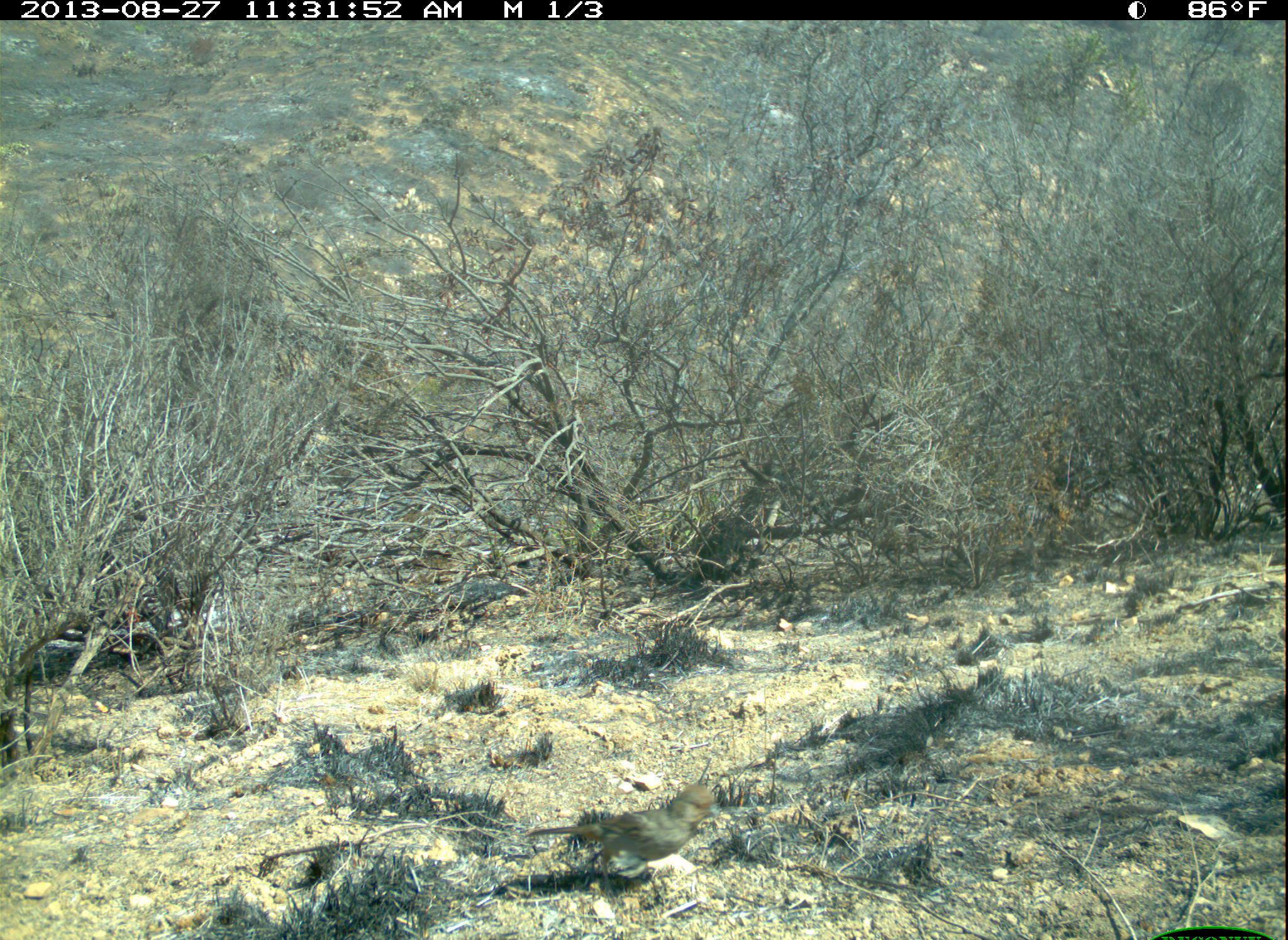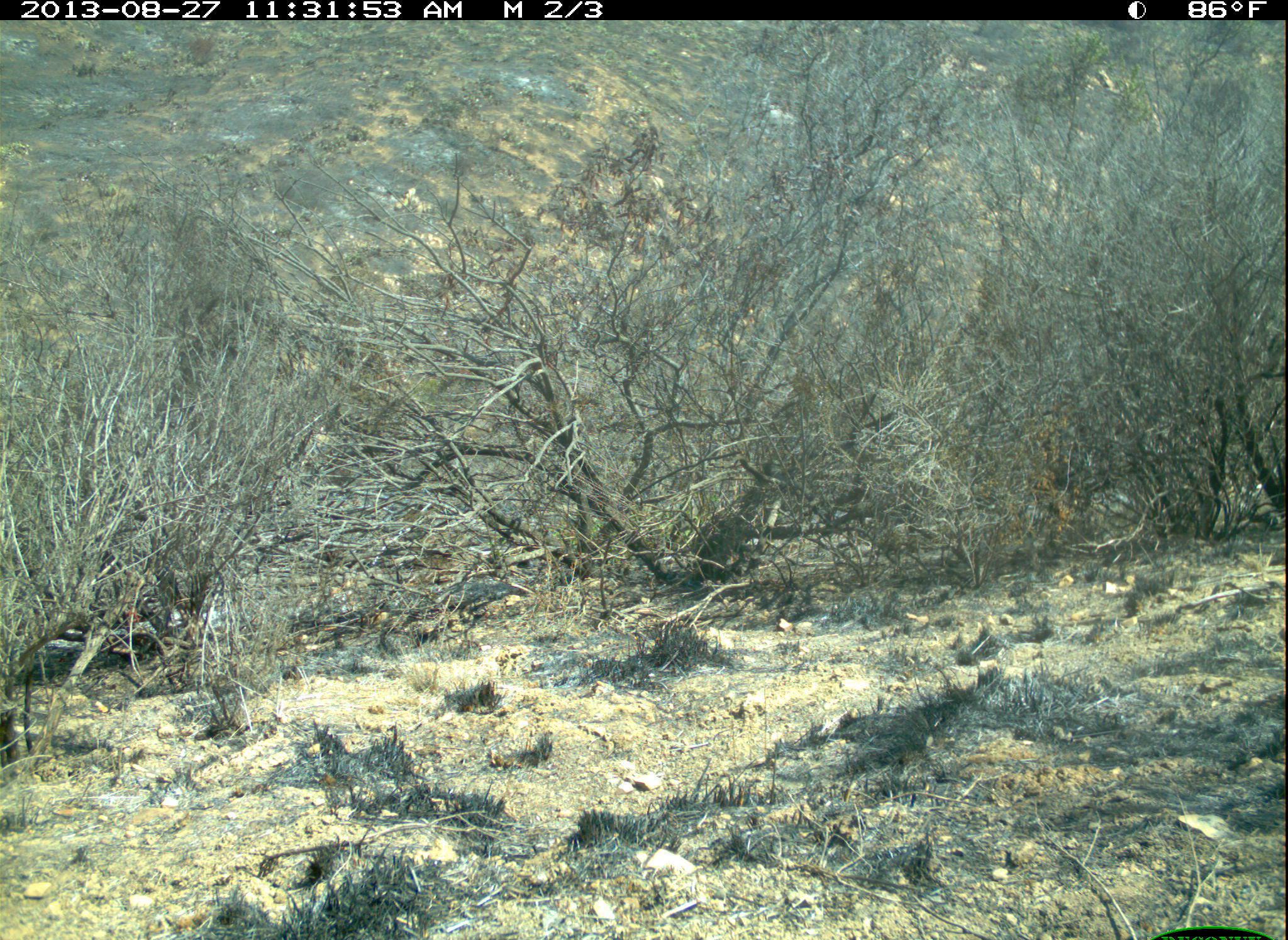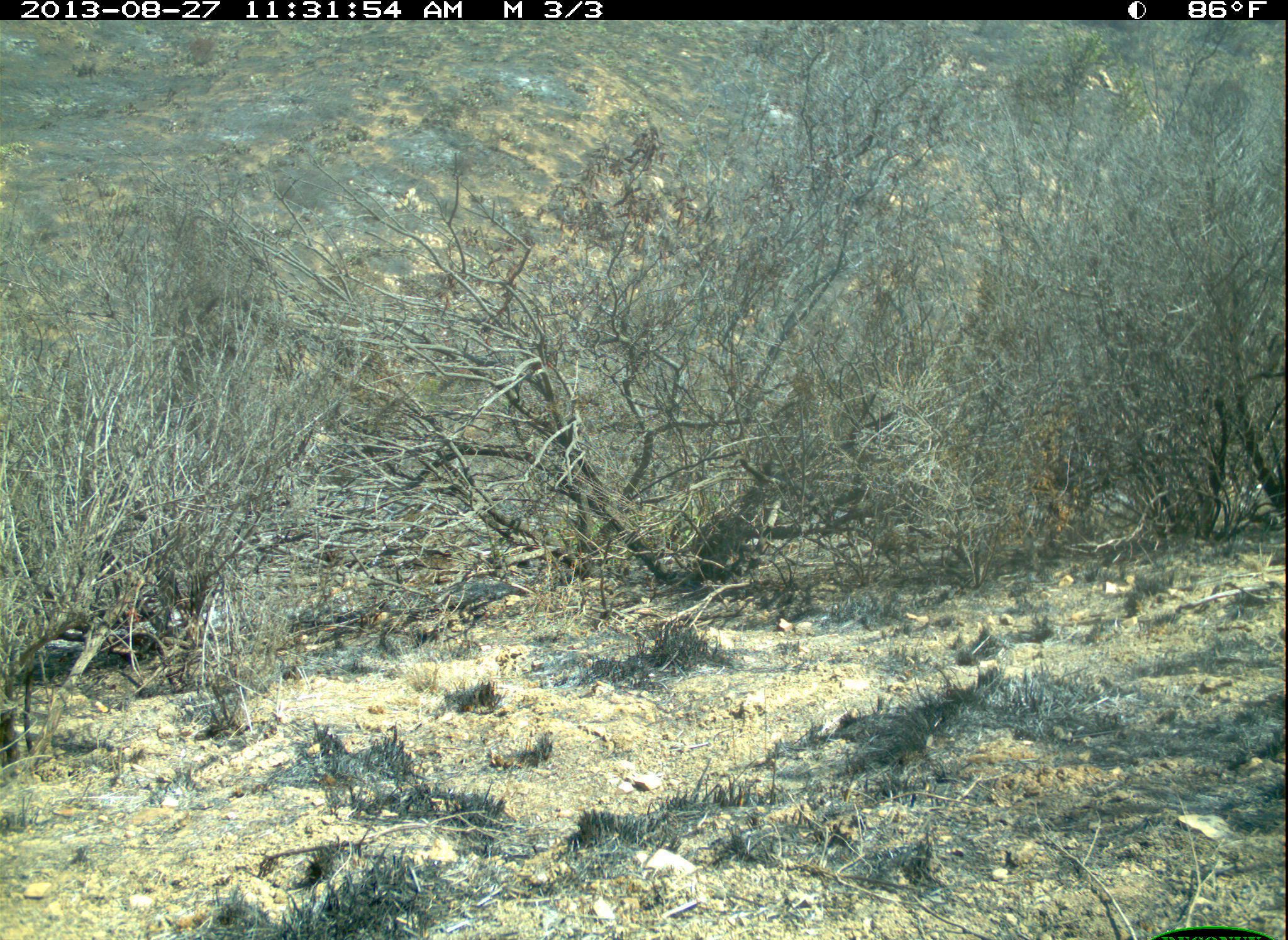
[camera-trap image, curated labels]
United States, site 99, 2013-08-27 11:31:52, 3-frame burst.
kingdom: Animalia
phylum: Chordata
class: Aves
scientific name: Aves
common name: bird